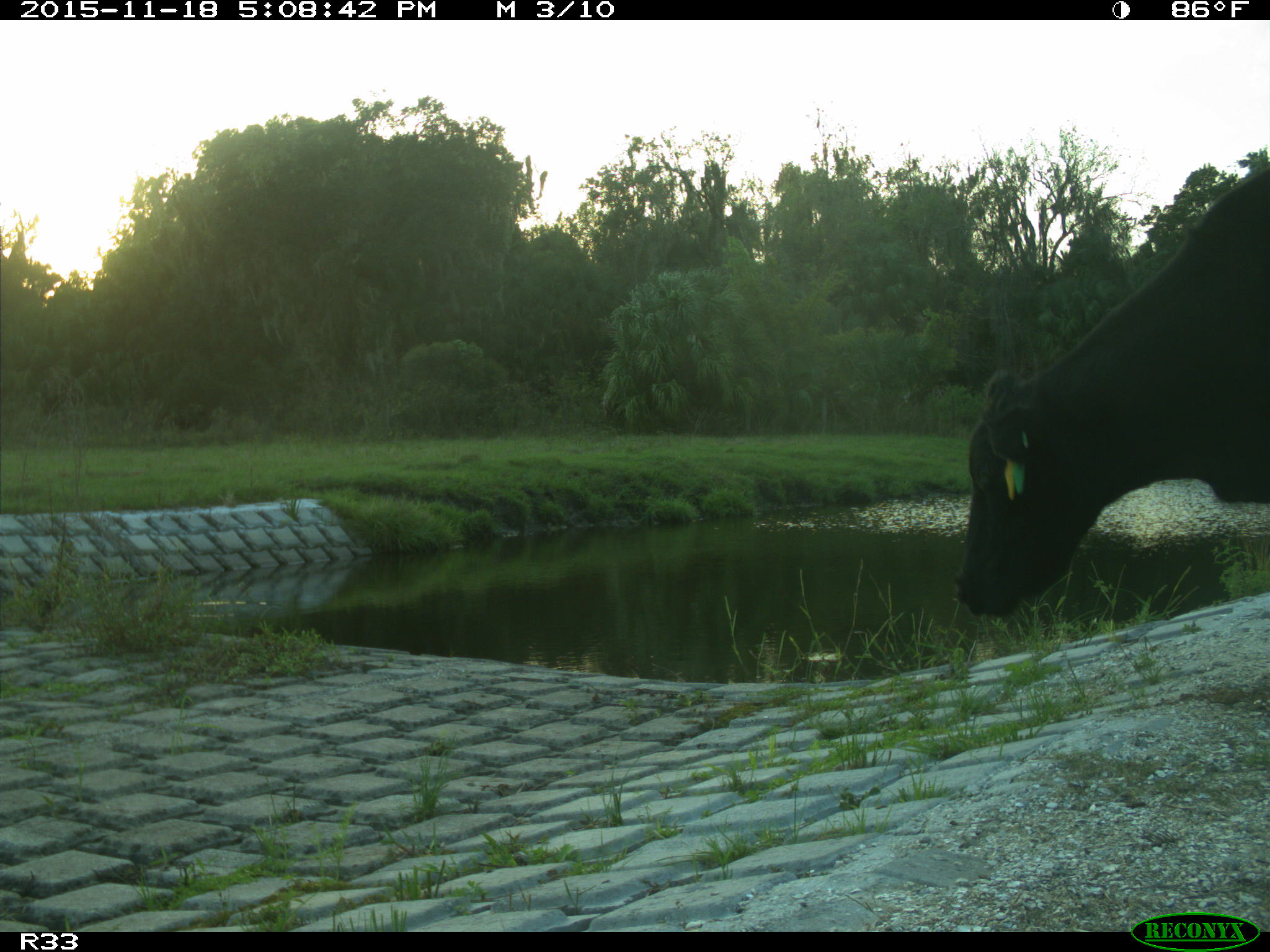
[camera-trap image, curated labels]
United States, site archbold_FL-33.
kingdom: Animalia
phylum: Chordata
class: Mammalia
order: Artiodactyla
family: Bovidae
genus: Bos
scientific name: Bos taurus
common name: domestic cow